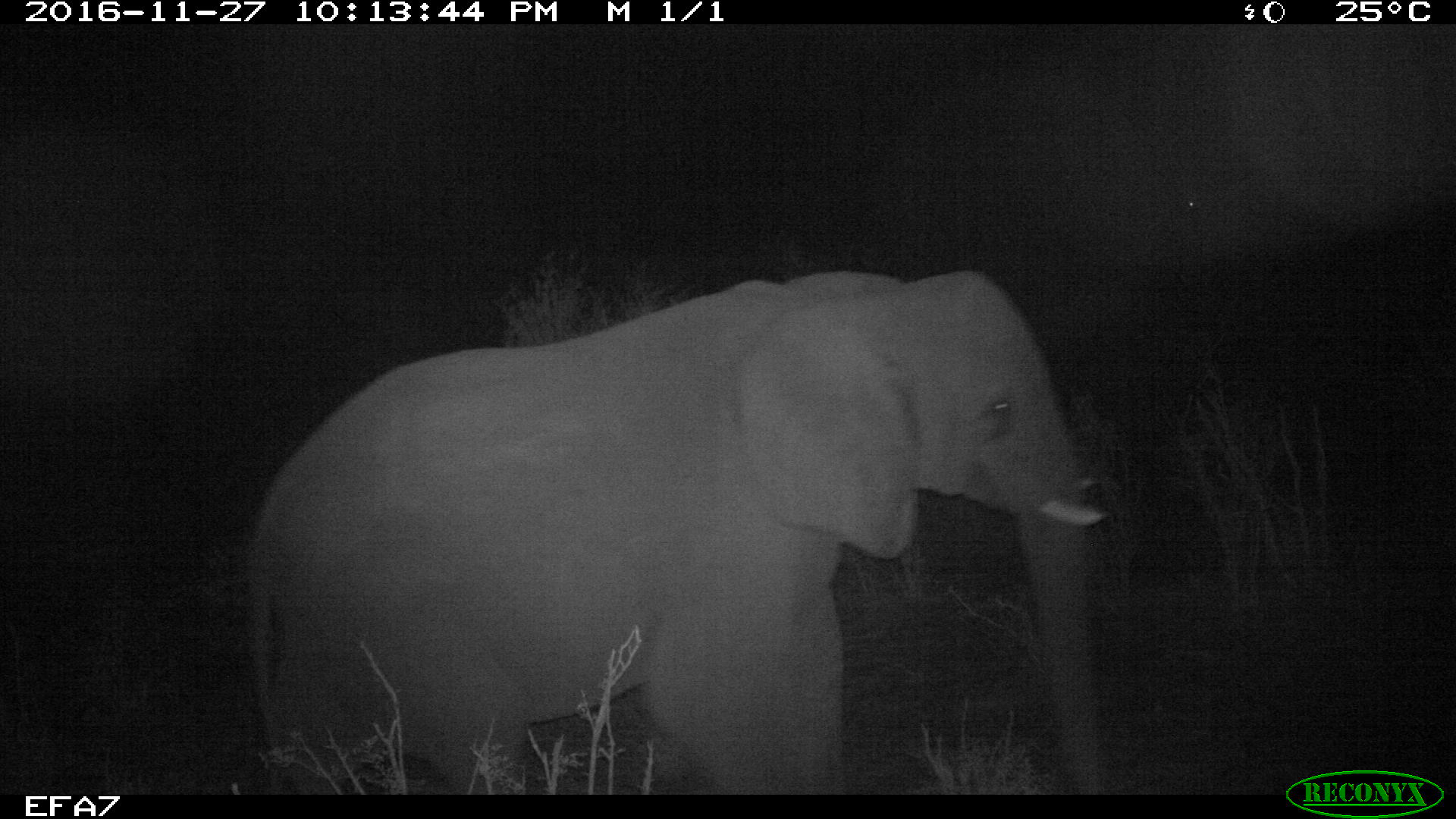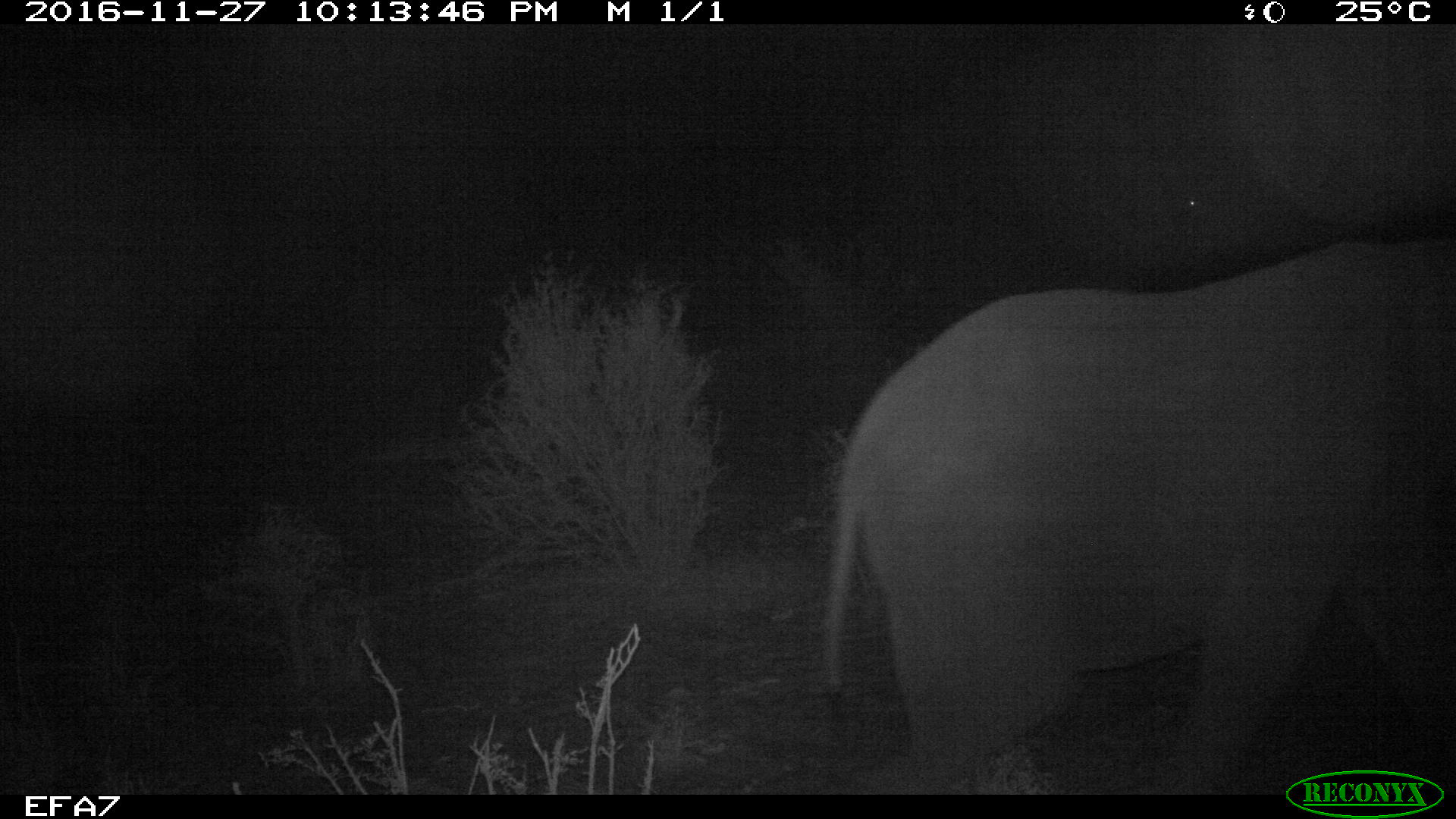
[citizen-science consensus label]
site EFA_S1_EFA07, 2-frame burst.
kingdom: Animalia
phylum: Chordata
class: Mammalia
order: Proboscidea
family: Elephantidae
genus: Loxodonta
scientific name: Loxodonta africana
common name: african bush elephant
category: elephant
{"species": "elephant (african bush elephant) (Loxodonta africana)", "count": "1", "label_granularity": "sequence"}